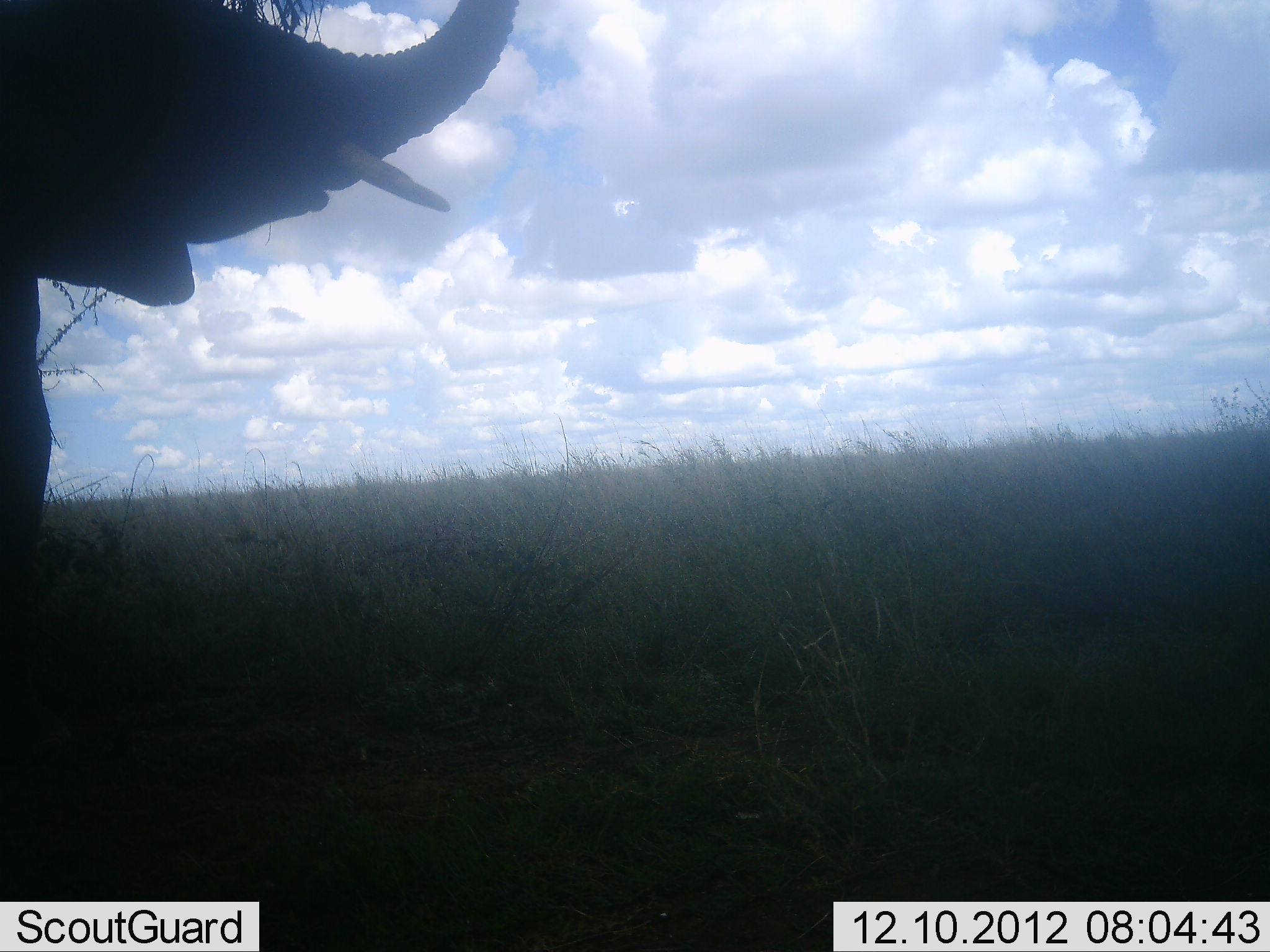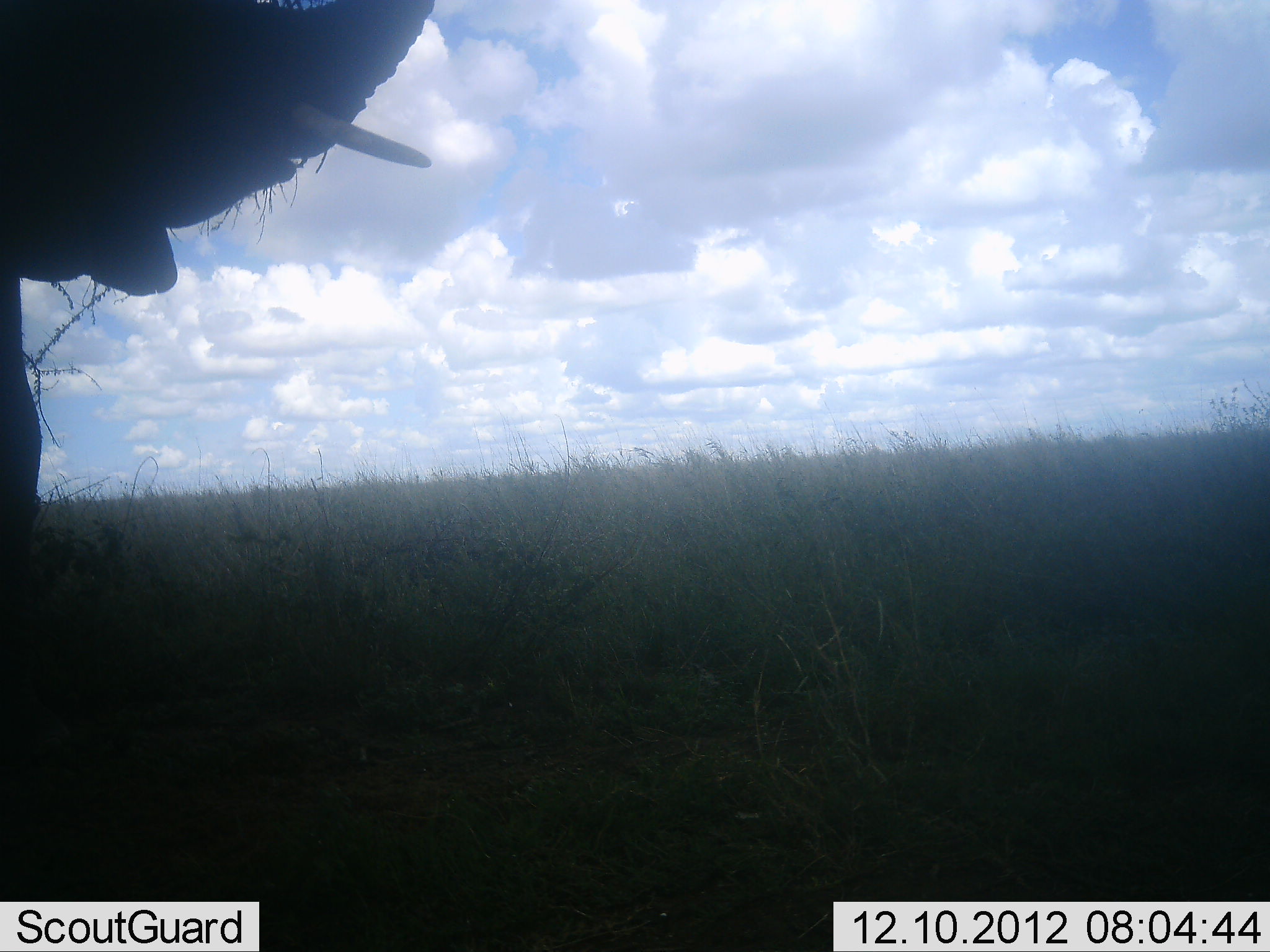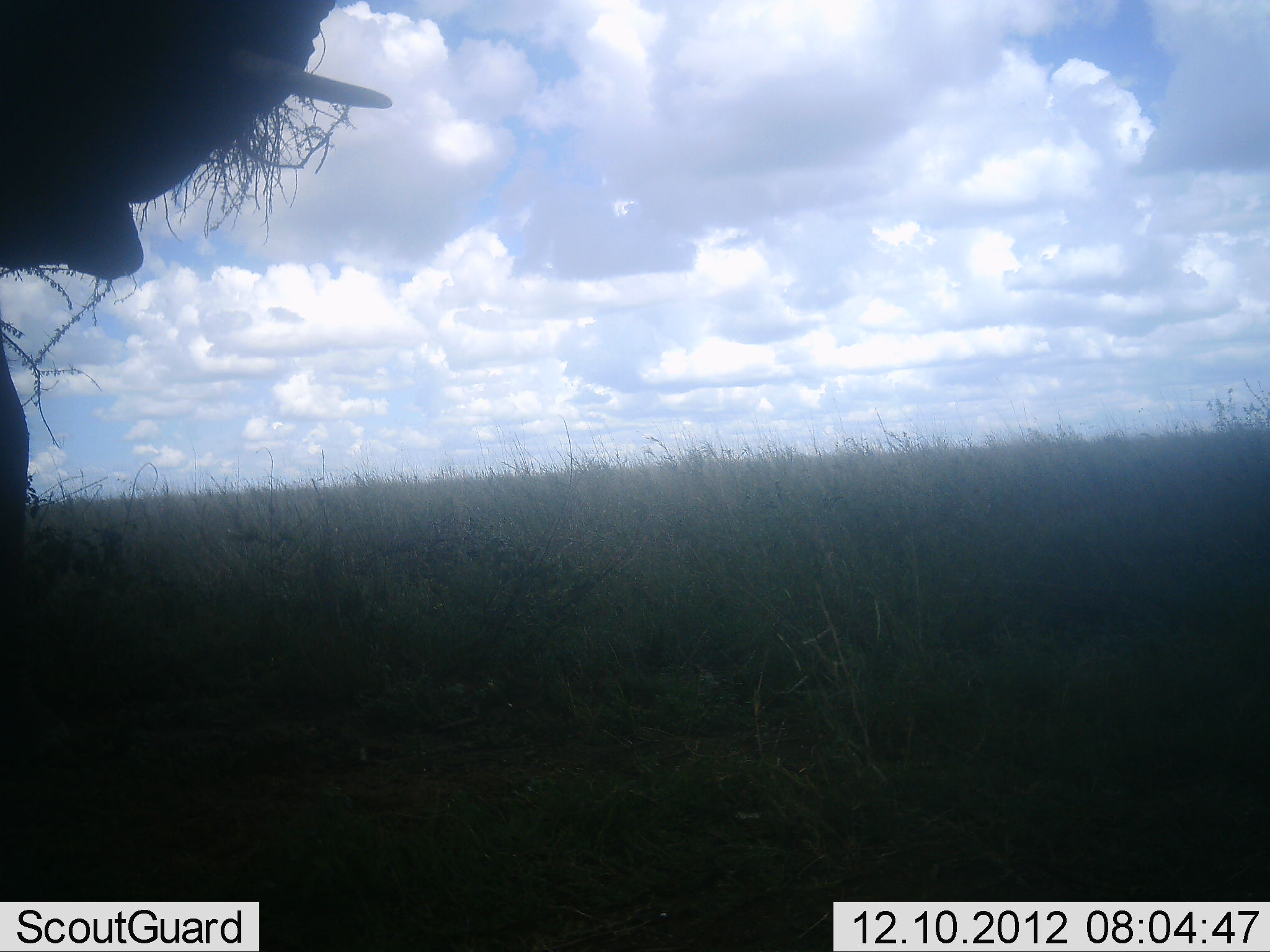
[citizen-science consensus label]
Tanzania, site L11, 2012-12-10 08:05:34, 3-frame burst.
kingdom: Animalia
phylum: Chordata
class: Mammalia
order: Proboscidea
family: Elephantidae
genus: Loxodonta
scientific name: Loxodonta africana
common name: african bush elephant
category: elephant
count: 1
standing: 70%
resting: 0%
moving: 20%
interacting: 0%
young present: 10%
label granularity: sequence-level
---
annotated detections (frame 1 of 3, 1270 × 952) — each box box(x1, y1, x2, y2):
animal: box(0, 1, 521, 771)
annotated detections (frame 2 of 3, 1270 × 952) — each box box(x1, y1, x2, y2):
animal: box(1, 0, 438, 764)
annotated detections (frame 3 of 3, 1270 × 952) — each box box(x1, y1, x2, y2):
animal: box(1, 0, 395, 775)